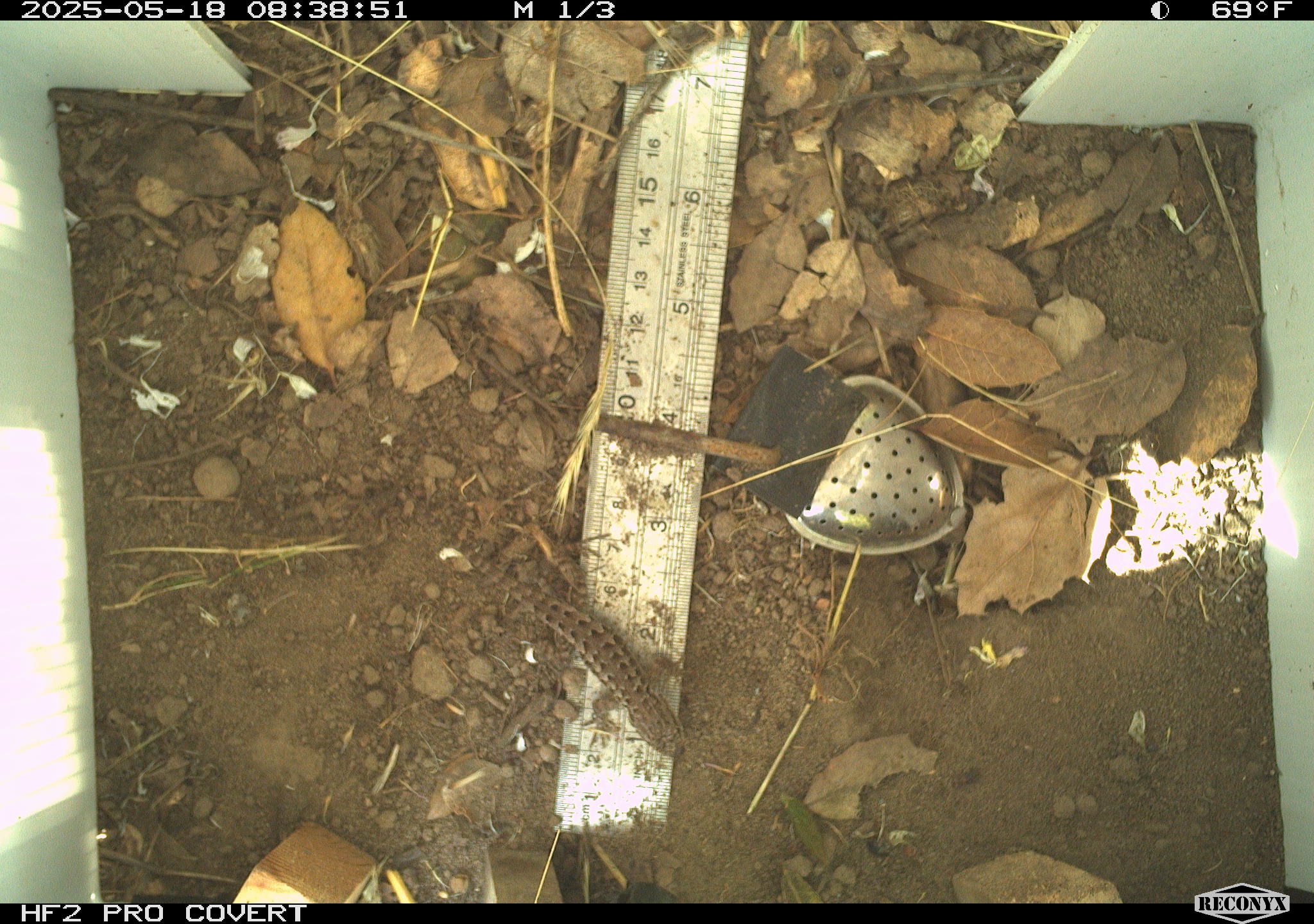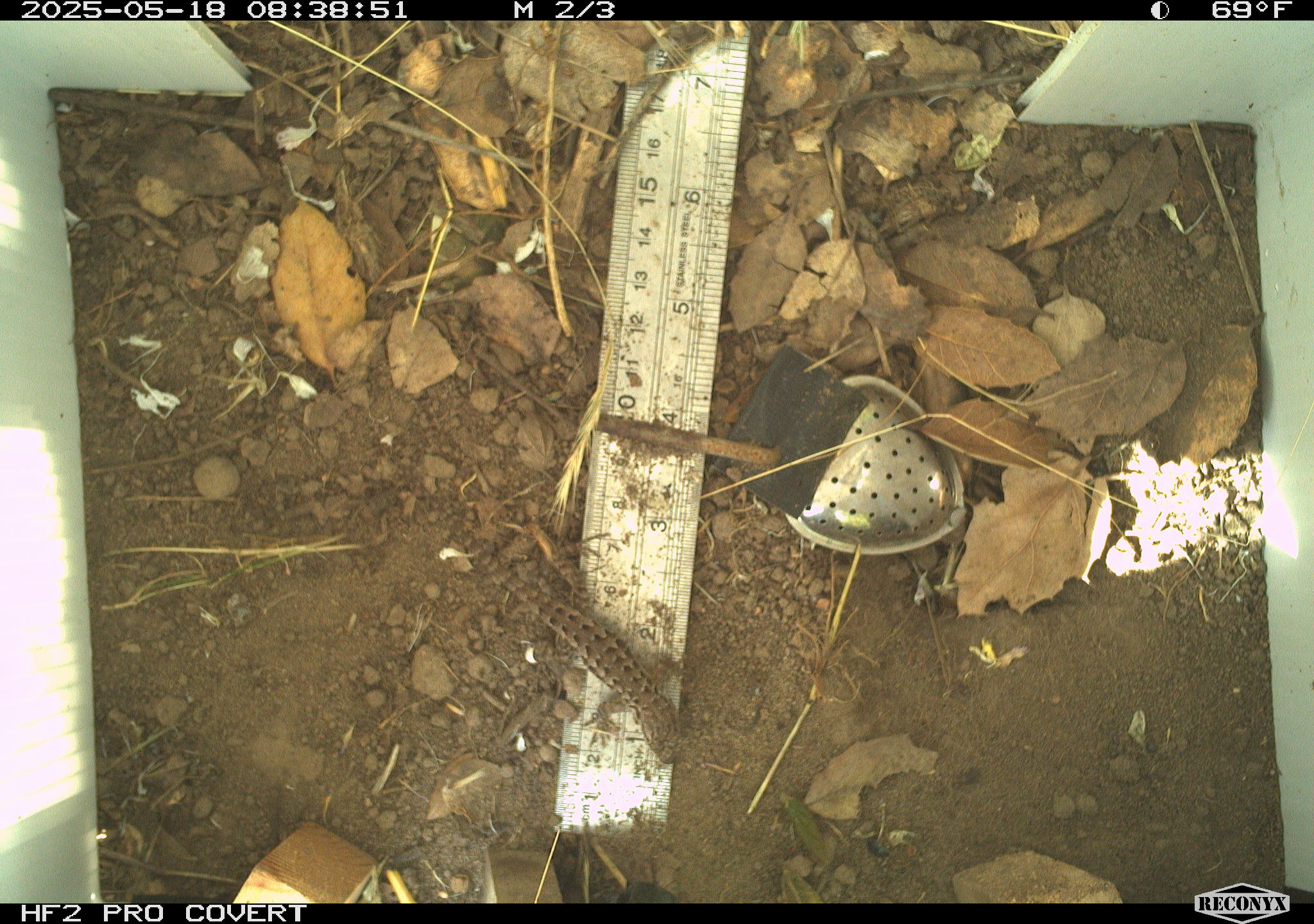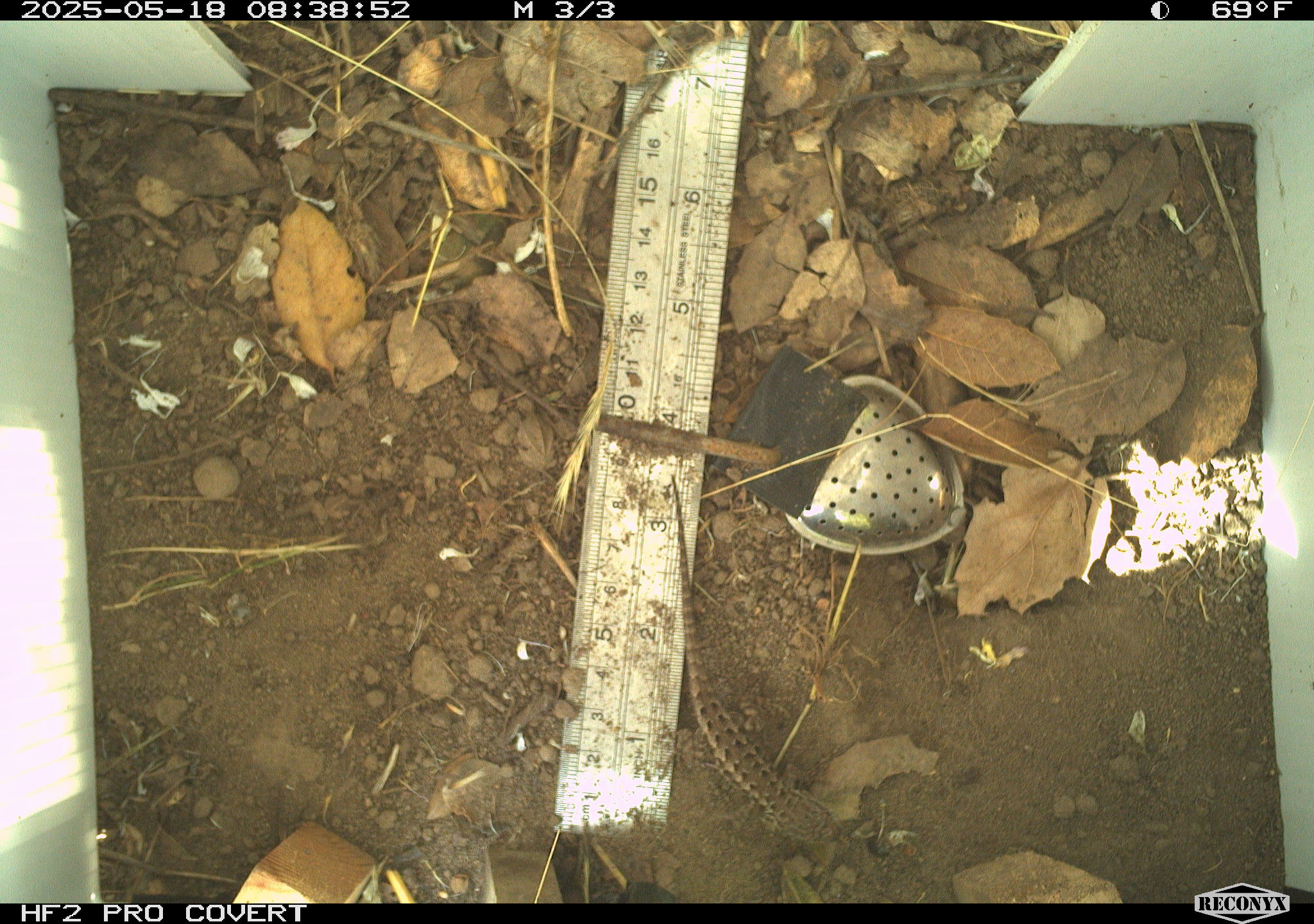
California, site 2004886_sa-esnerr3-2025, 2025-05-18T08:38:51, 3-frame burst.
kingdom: Animalia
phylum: Chordata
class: Reptilia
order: Squamata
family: Phrynosomatidae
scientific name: Phrynosomatidae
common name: north american spiny lizards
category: sceloporus/uta species